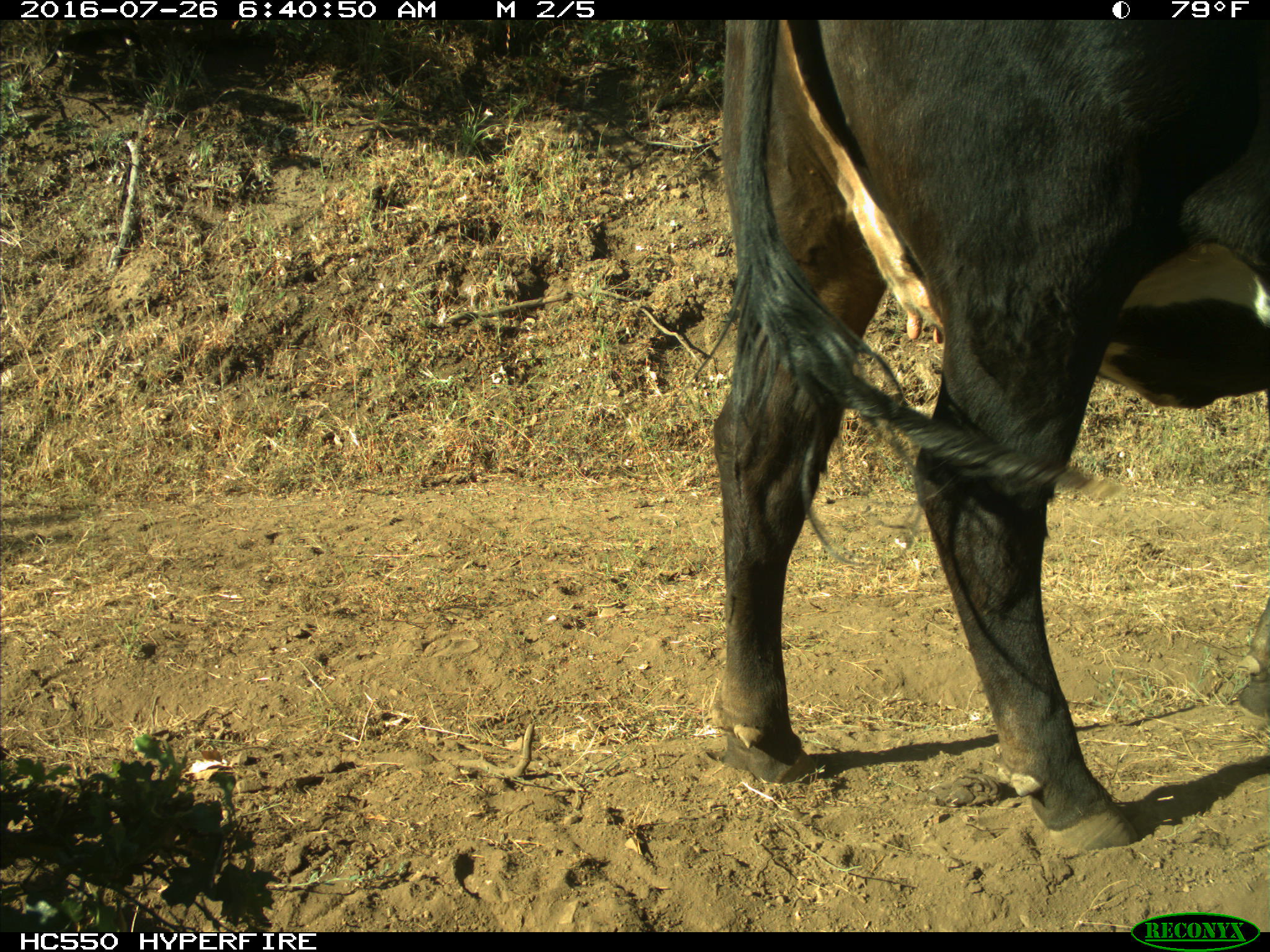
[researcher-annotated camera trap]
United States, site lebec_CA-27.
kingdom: Animalia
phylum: Chordata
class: Mammalia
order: Artiodactyla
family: Bovidae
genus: Bos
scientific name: Bos taurus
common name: domestic cow